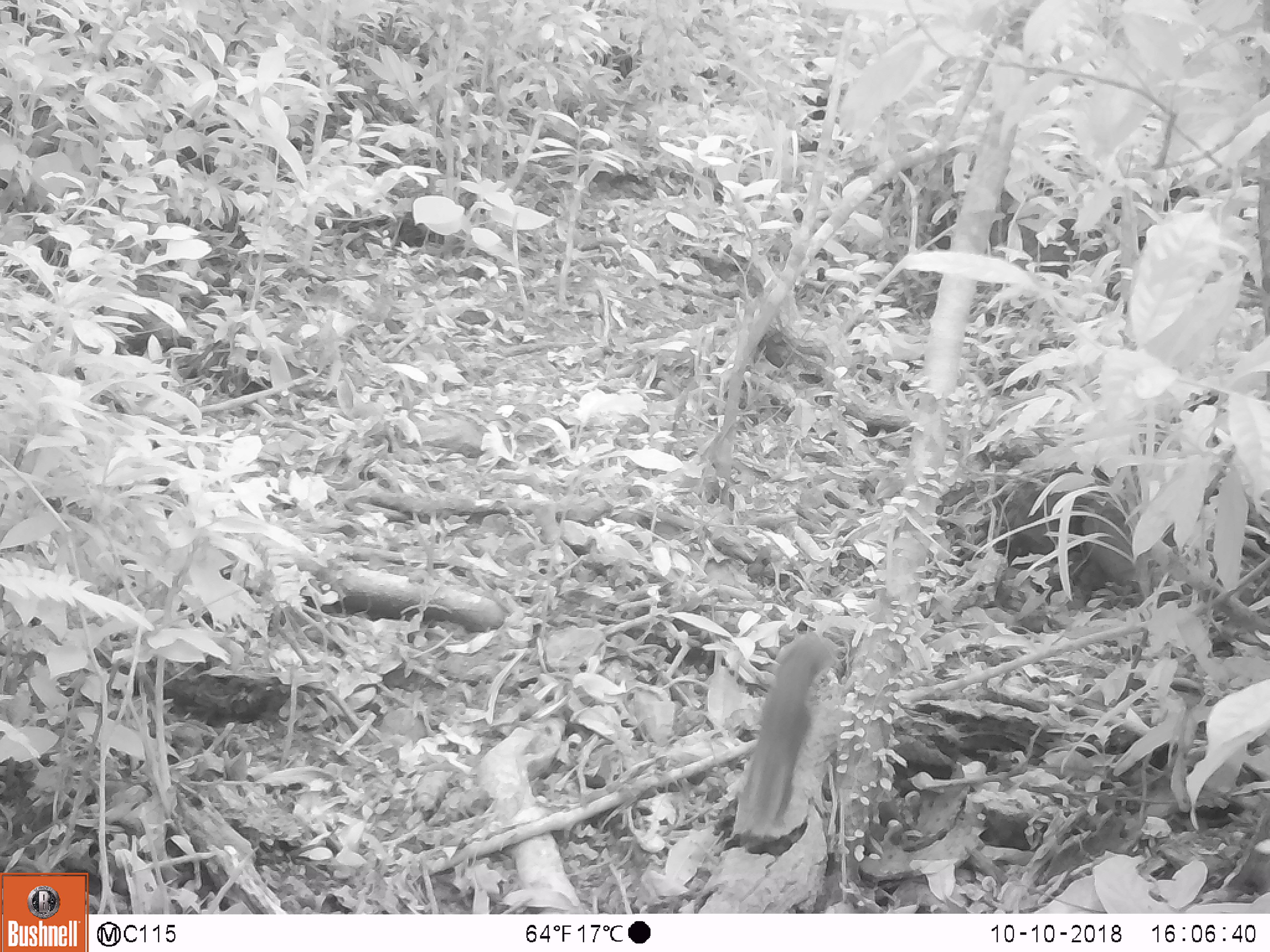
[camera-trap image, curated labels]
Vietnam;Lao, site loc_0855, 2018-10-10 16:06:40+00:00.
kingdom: Animalia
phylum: Chordata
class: Mammalia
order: Rodentia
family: Sciuridae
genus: Dremomys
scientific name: Dremomys rufigenis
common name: red-cheeked squirrel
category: red cheeked squirrel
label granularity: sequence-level